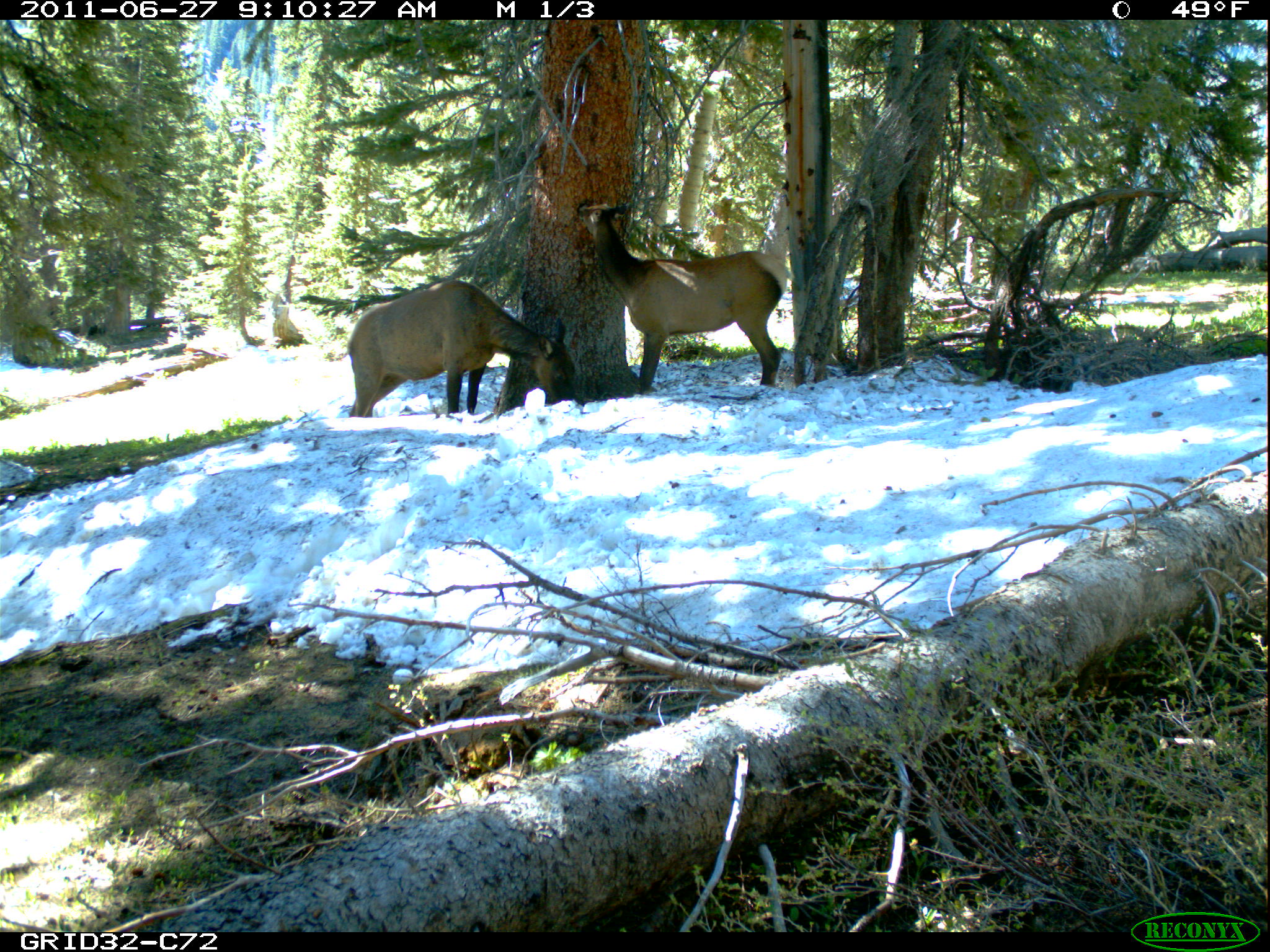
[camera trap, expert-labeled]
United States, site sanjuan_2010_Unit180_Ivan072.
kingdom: Animalia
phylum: Chordata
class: Mammalia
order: Artiodactyla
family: Cervidae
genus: Cervus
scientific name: Cervus elaphus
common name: red deer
Cervus elaphus (red deer).